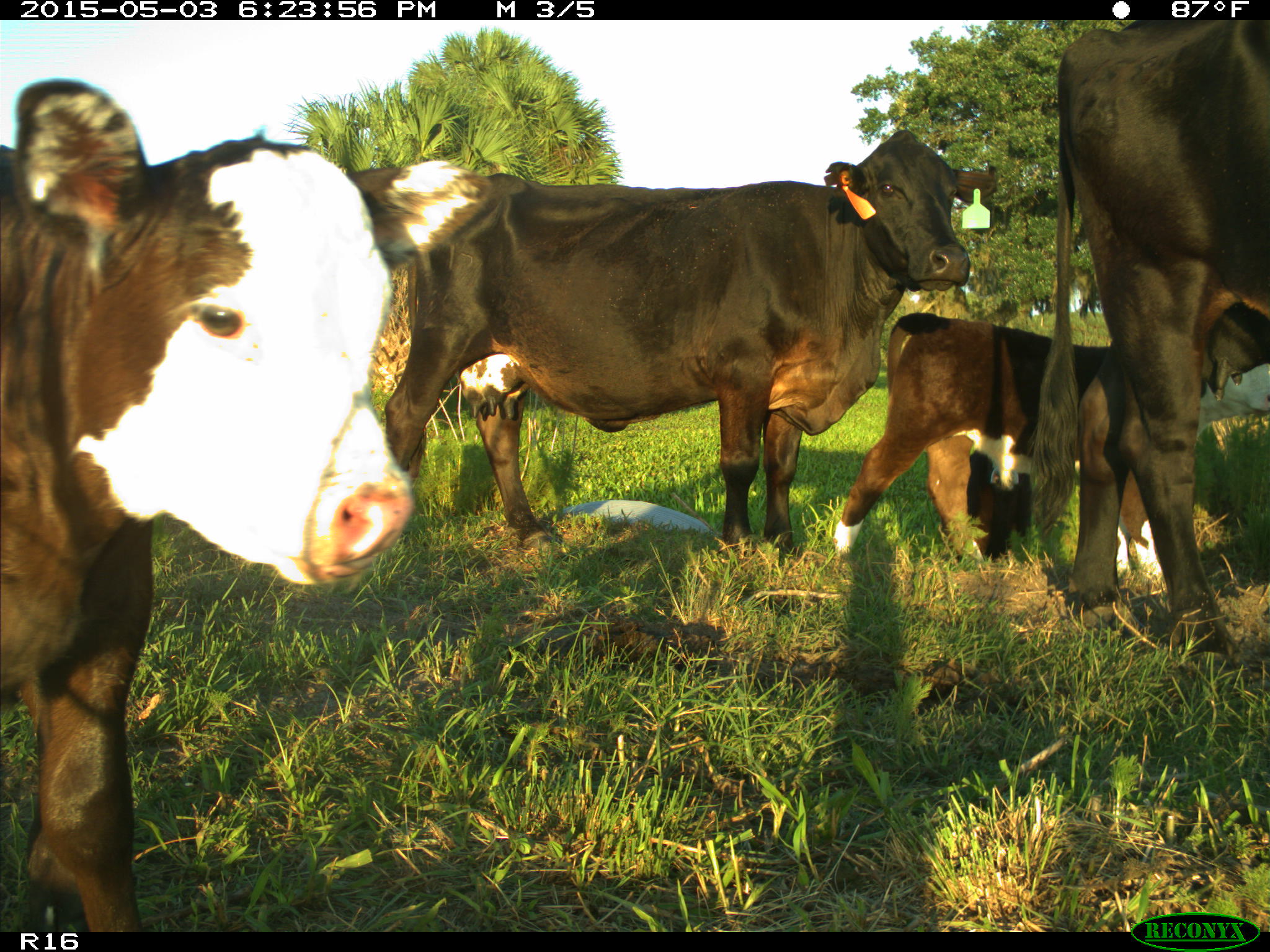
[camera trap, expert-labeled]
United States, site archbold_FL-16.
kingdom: Animalia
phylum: Chordata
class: Mammalia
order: Artiodactyla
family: Bovidae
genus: Bos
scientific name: Bos taurus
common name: domestic cow